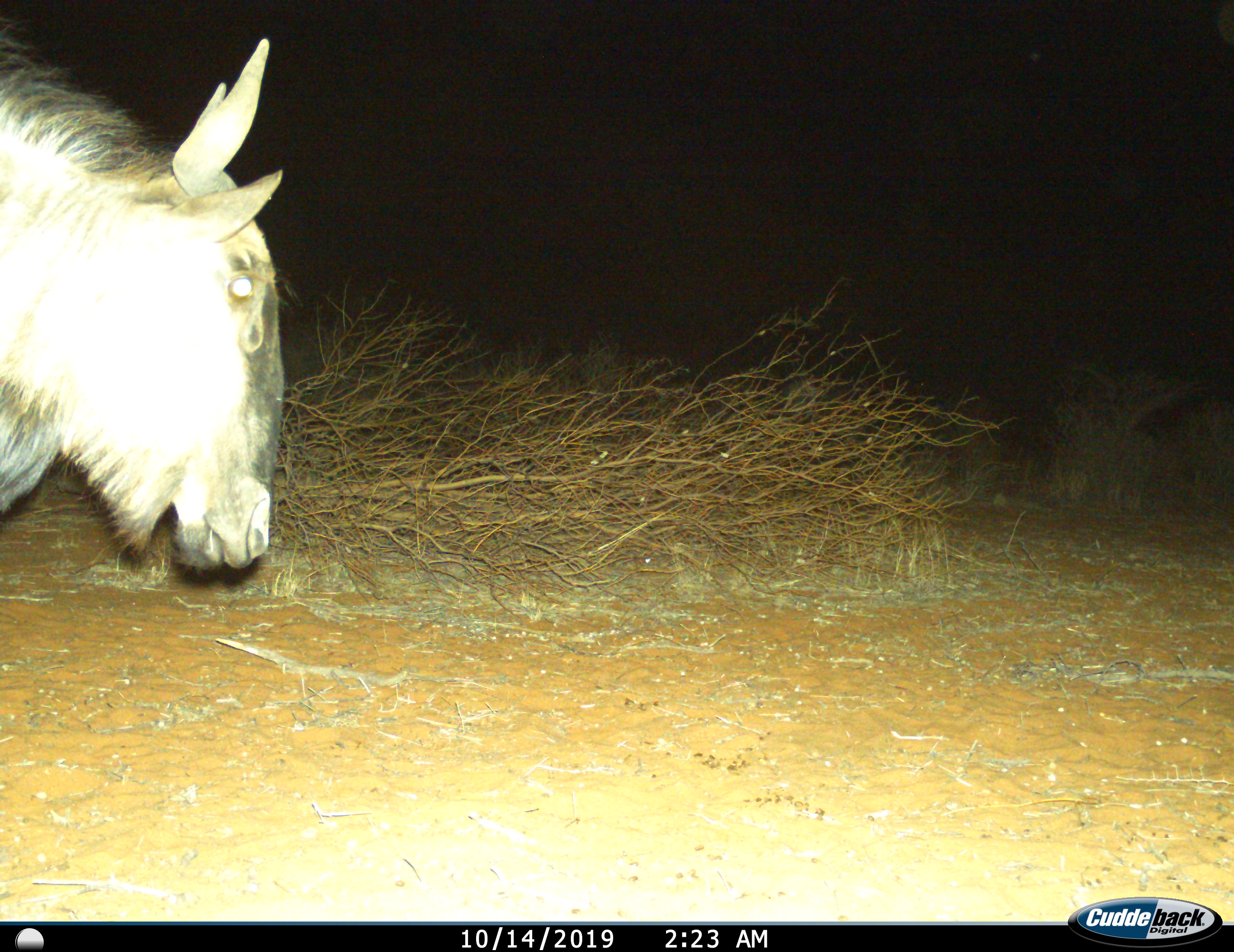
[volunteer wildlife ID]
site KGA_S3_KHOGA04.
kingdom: Animalia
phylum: Chordata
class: Mammalia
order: Artiodactyla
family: Bovidae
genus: Connochaetes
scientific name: Connochaetes taurinus taurinus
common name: blue wildebeest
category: wildebeestblue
Wildebeestblue (blue wildebeest) (Connochaetes taurinus taurinus), count 1. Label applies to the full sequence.